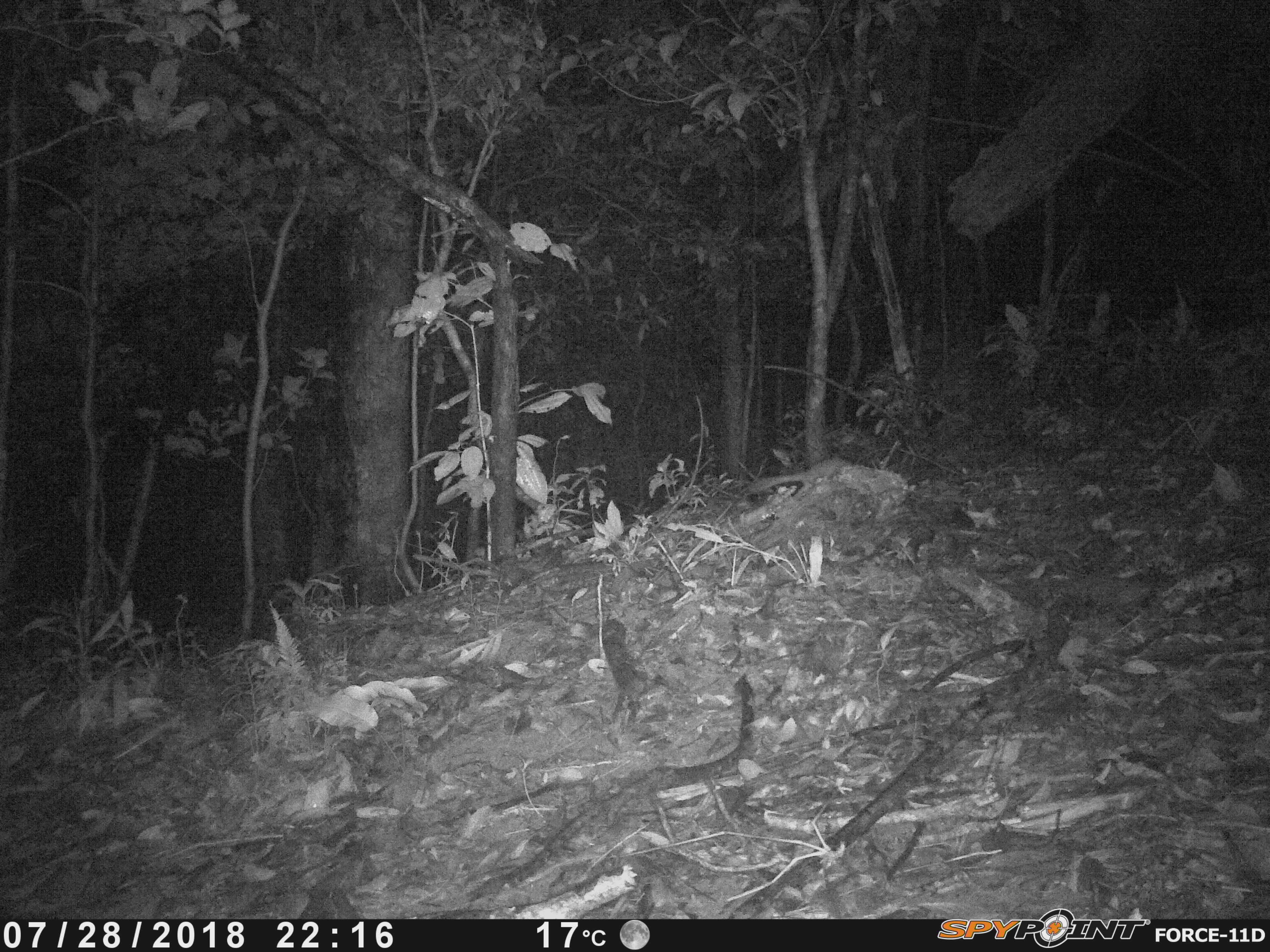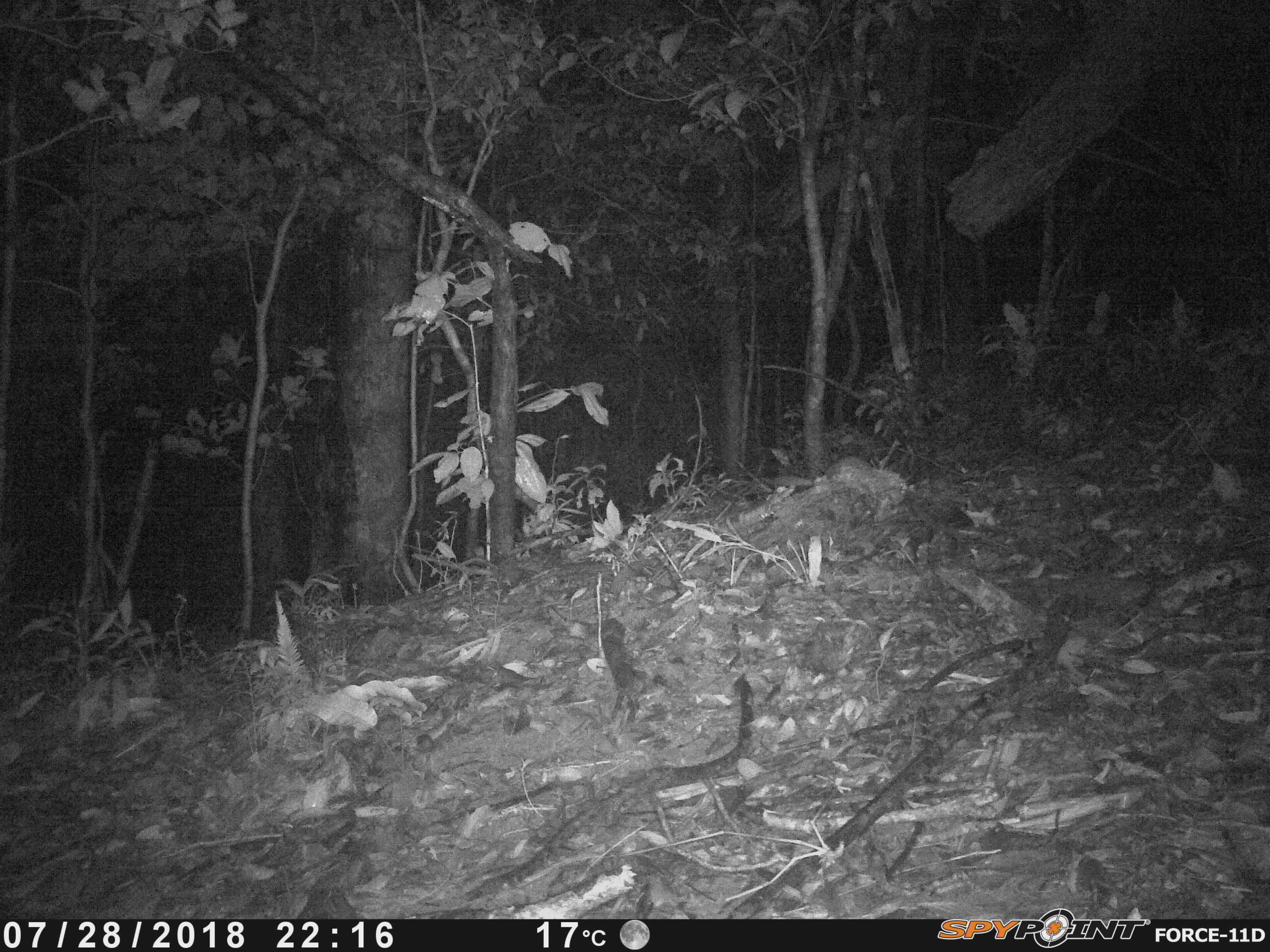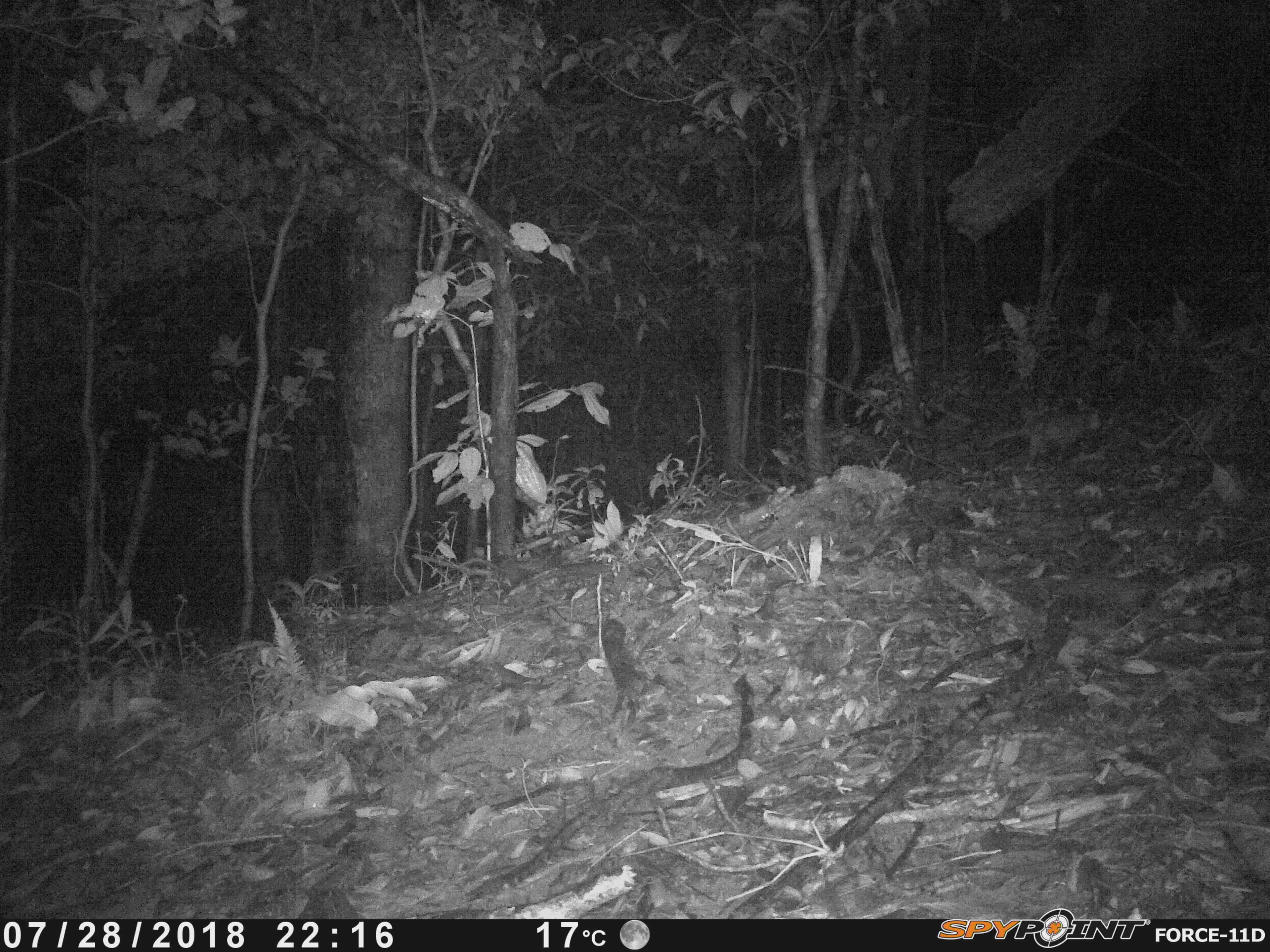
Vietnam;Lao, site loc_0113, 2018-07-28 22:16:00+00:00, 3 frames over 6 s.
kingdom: Animalia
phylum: Chordata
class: Mammalia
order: Carnivora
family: Mustelidae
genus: Melogale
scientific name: Melogale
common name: ferret badger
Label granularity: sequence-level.